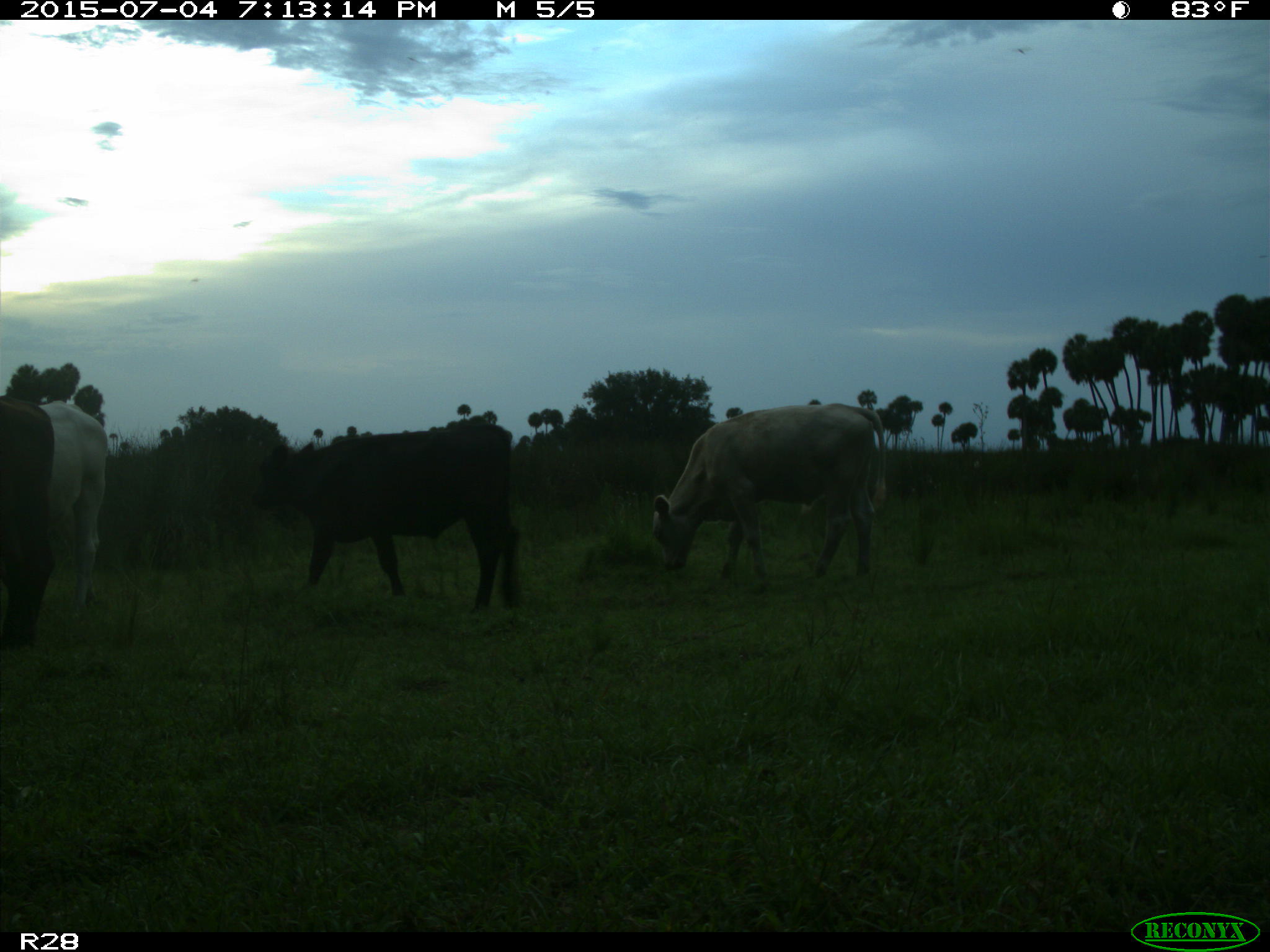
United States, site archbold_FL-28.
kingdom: Animalia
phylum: Chordata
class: Mammalia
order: Artiodactyla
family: Bovidae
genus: Bos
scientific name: Bos taurus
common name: domestic cow